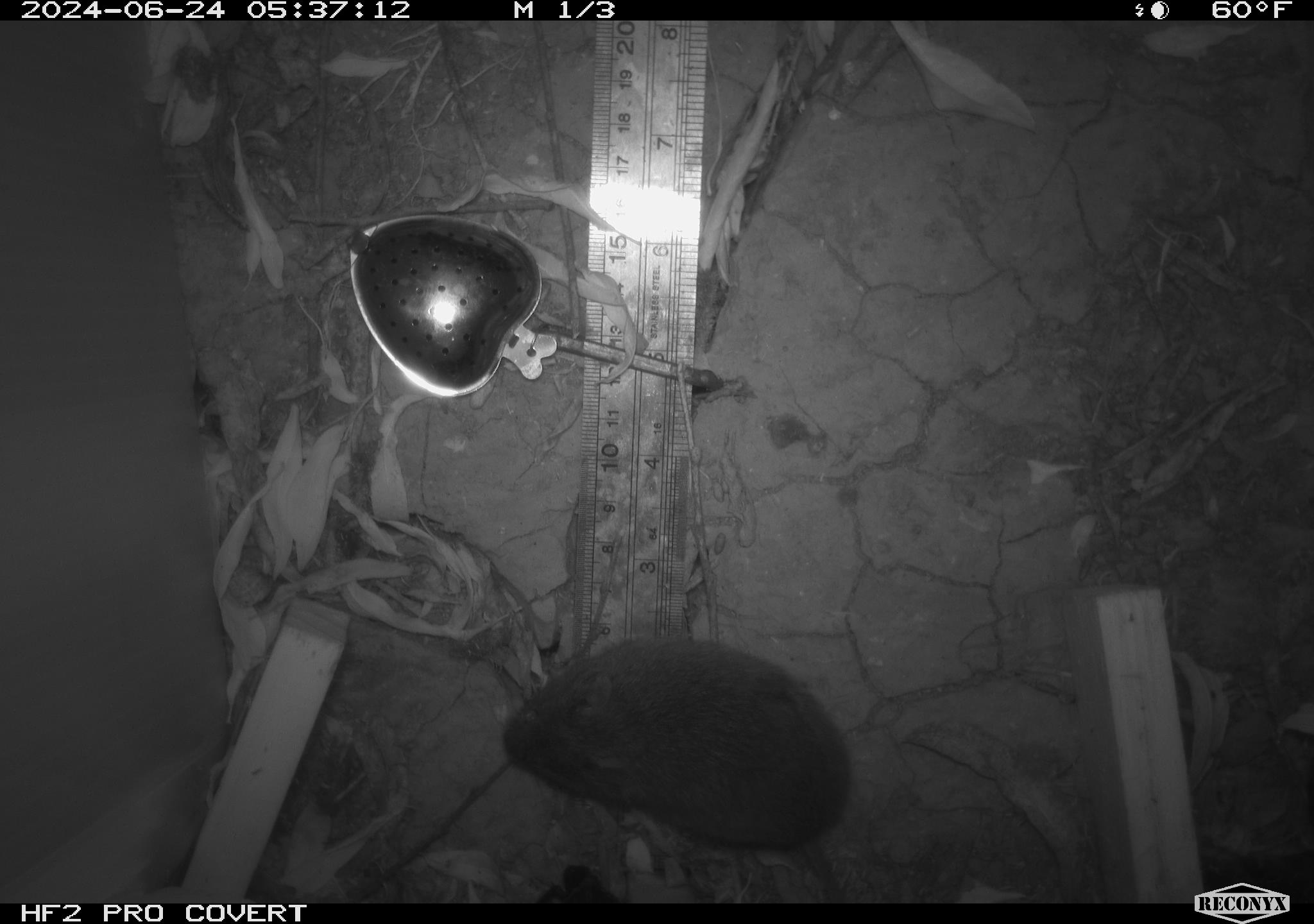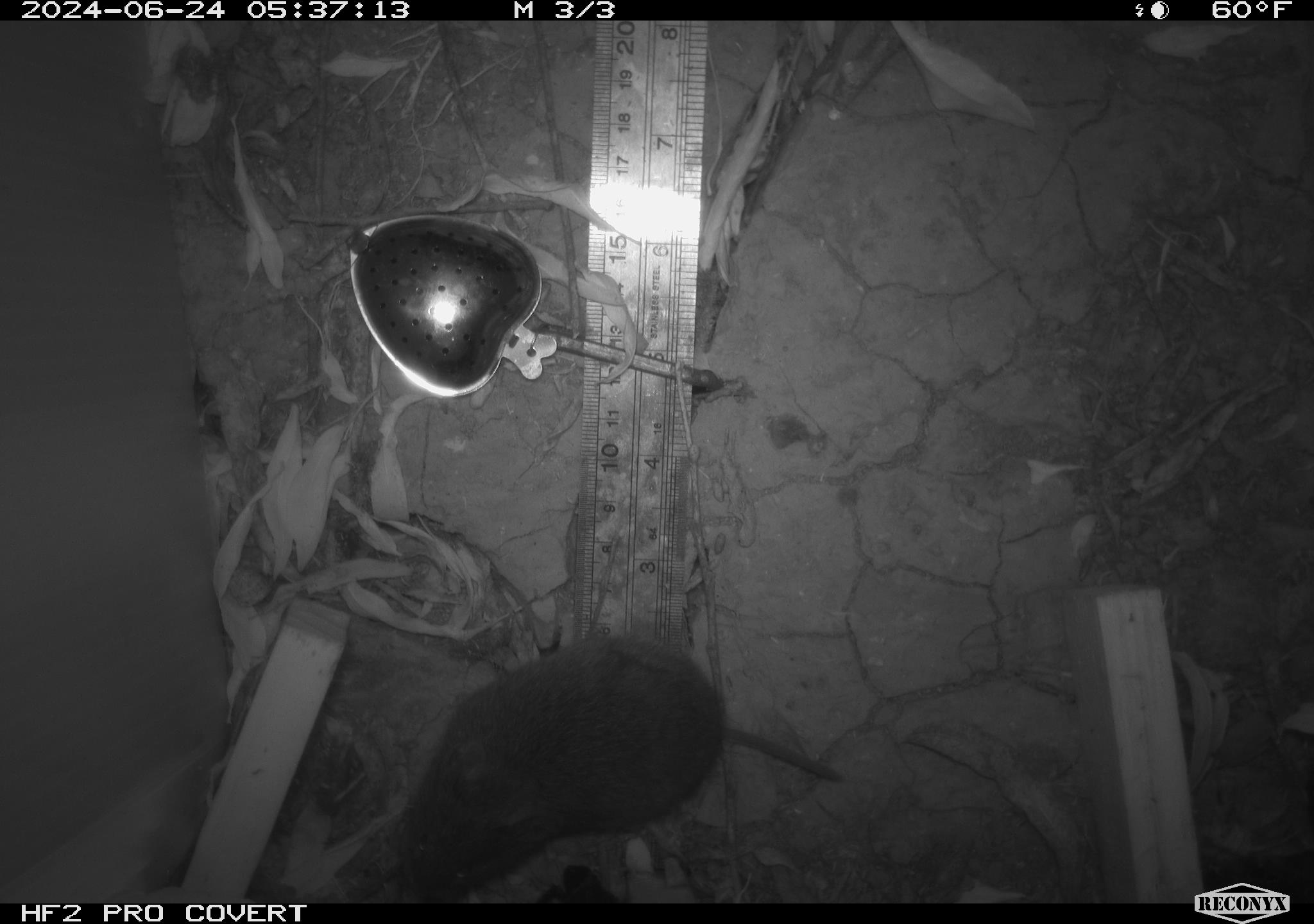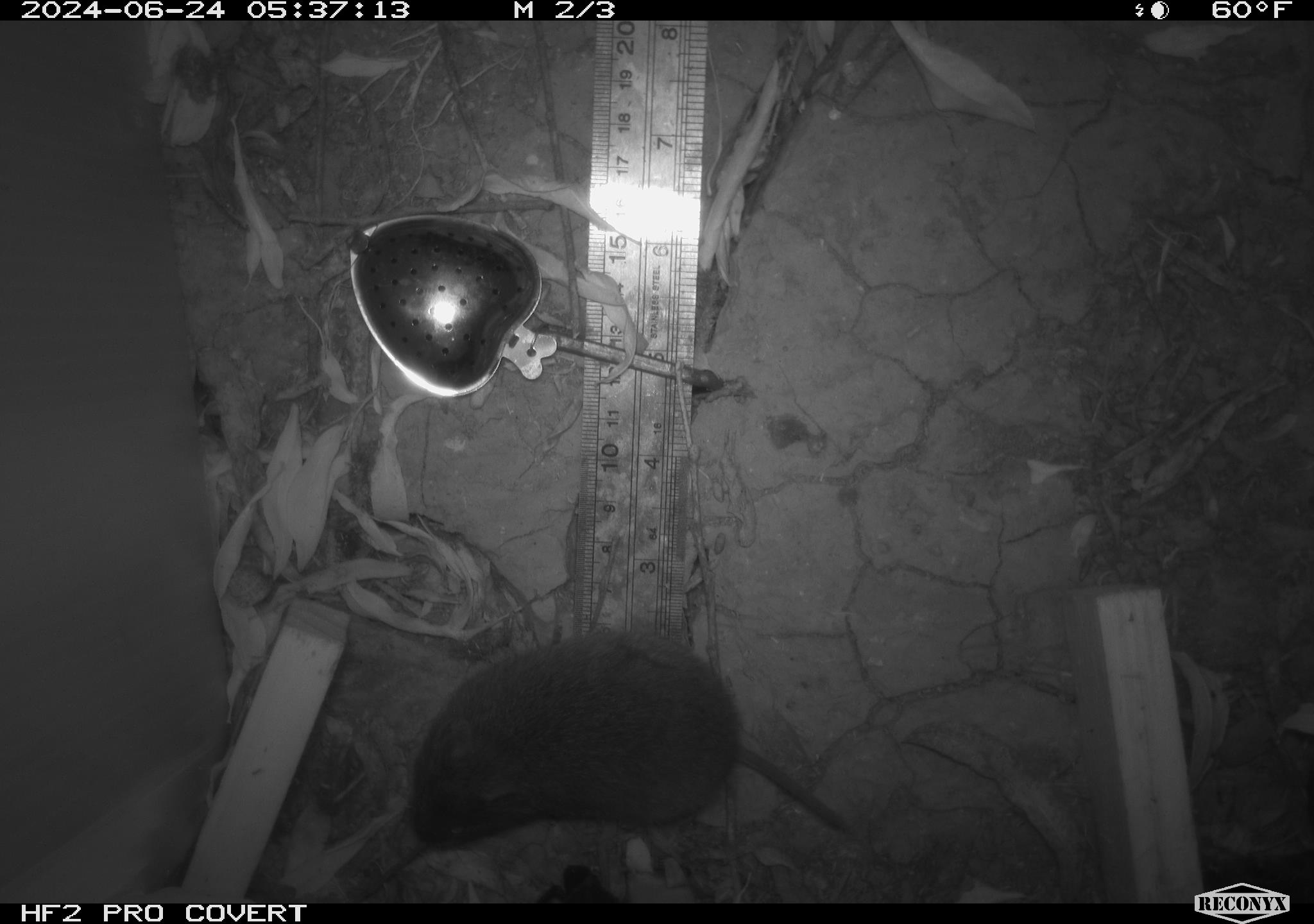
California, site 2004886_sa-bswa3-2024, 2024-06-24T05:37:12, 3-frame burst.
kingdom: Animalia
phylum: Chordata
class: Mammalia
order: Rodentia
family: Cricetidae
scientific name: Arvicolinae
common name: voles, lemmings, and muskrats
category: arvicolinae subfamily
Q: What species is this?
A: Arvicolinae subfamily (voles, lemmings, and muskrats) (Arvicolinae).